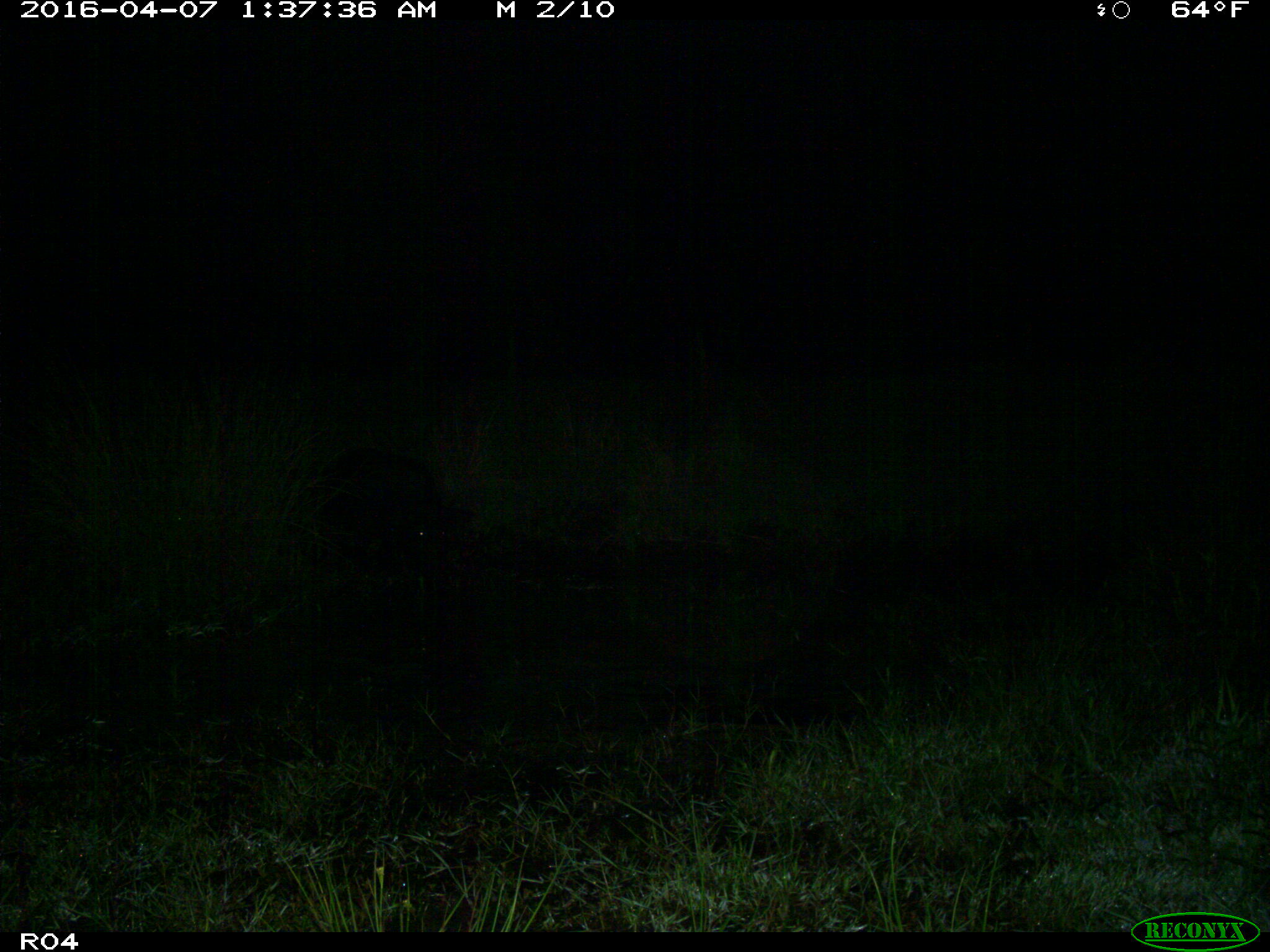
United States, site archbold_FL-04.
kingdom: Animalia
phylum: Chordata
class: Mammalia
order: Artiodactyla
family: Suidae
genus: Sus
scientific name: Sus scrofa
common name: wild boar